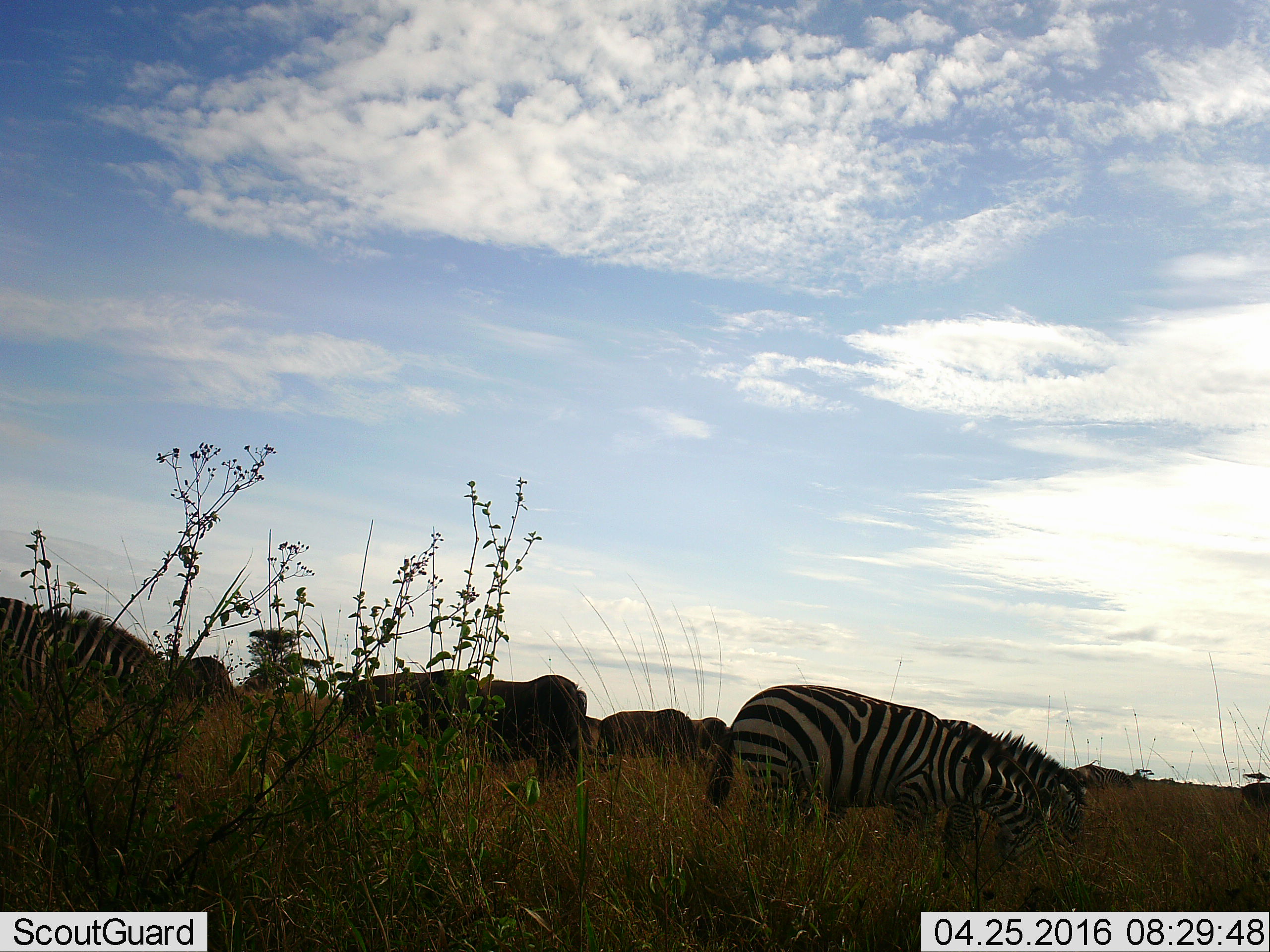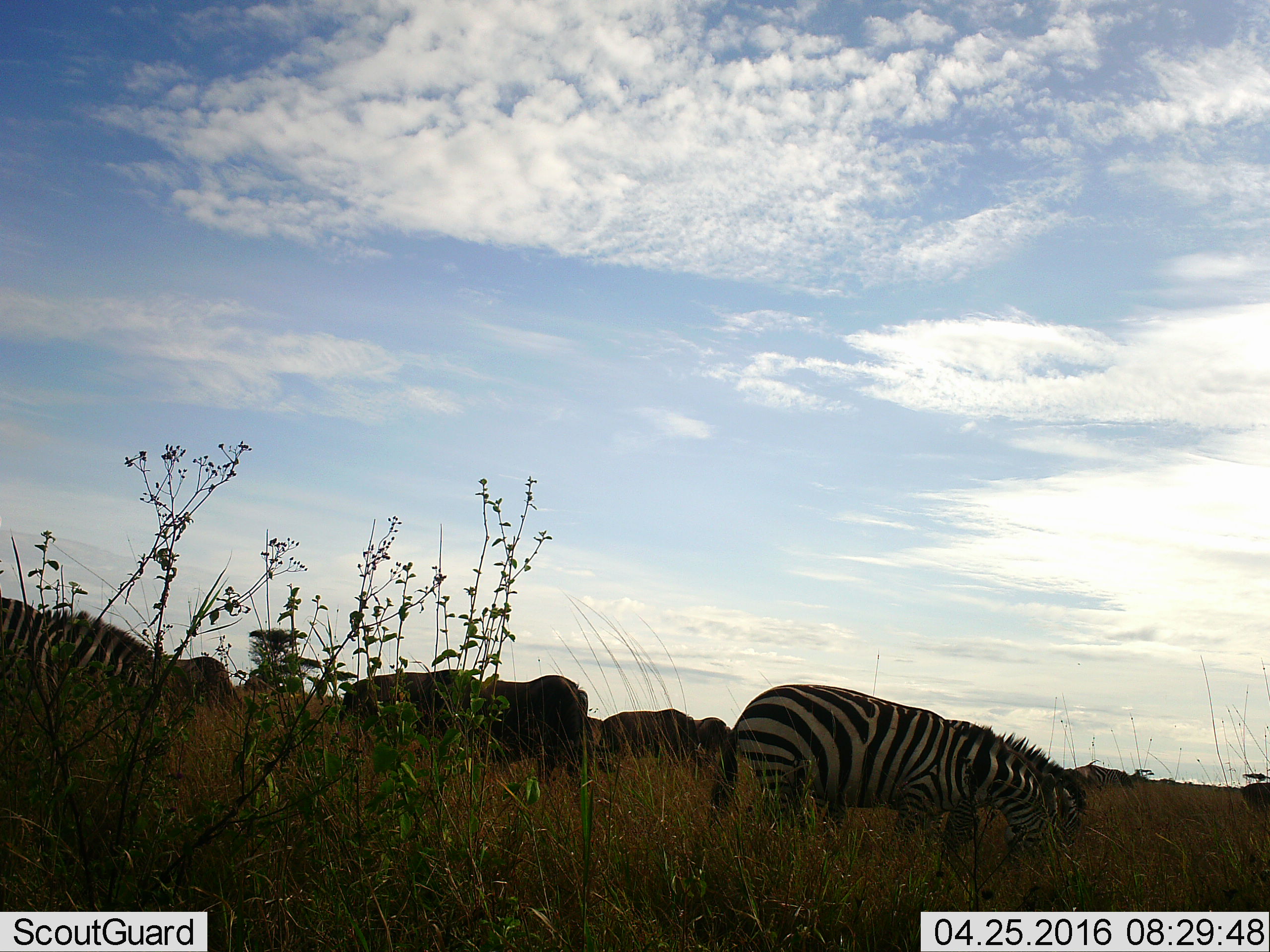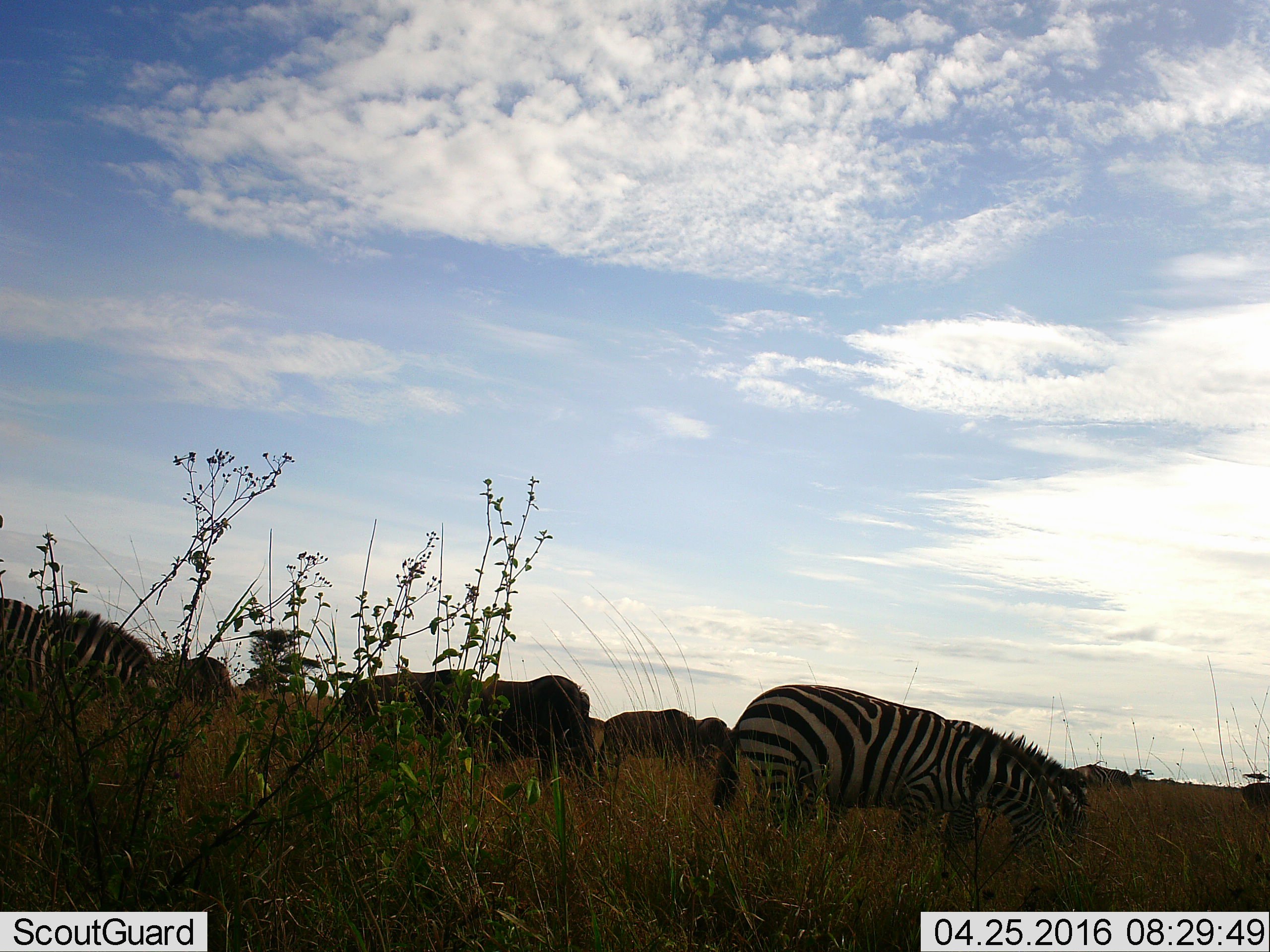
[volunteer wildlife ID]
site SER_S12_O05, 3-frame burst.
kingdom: Animalia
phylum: Chordata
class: Mammalia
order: Perissodactyla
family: Equidae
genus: Equus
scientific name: Equus quagga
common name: plains zebra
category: zebraplains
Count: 4.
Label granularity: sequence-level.